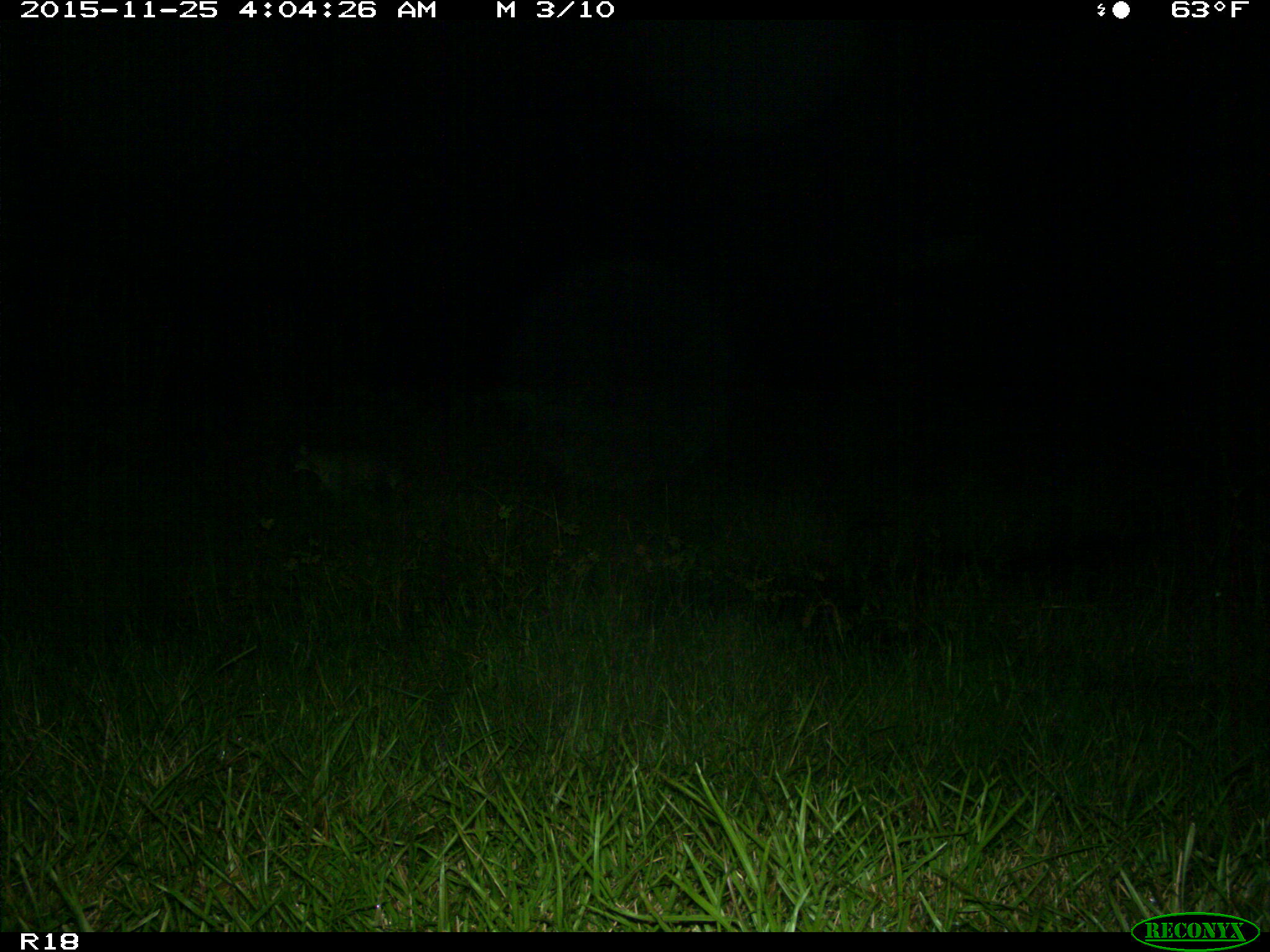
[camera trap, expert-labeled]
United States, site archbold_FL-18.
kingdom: Animalia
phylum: Chordata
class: Mammalia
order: Carnivora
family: Felidae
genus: Lynx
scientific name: Lynx rufus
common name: bobcat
Lynx rufus (bobcat).